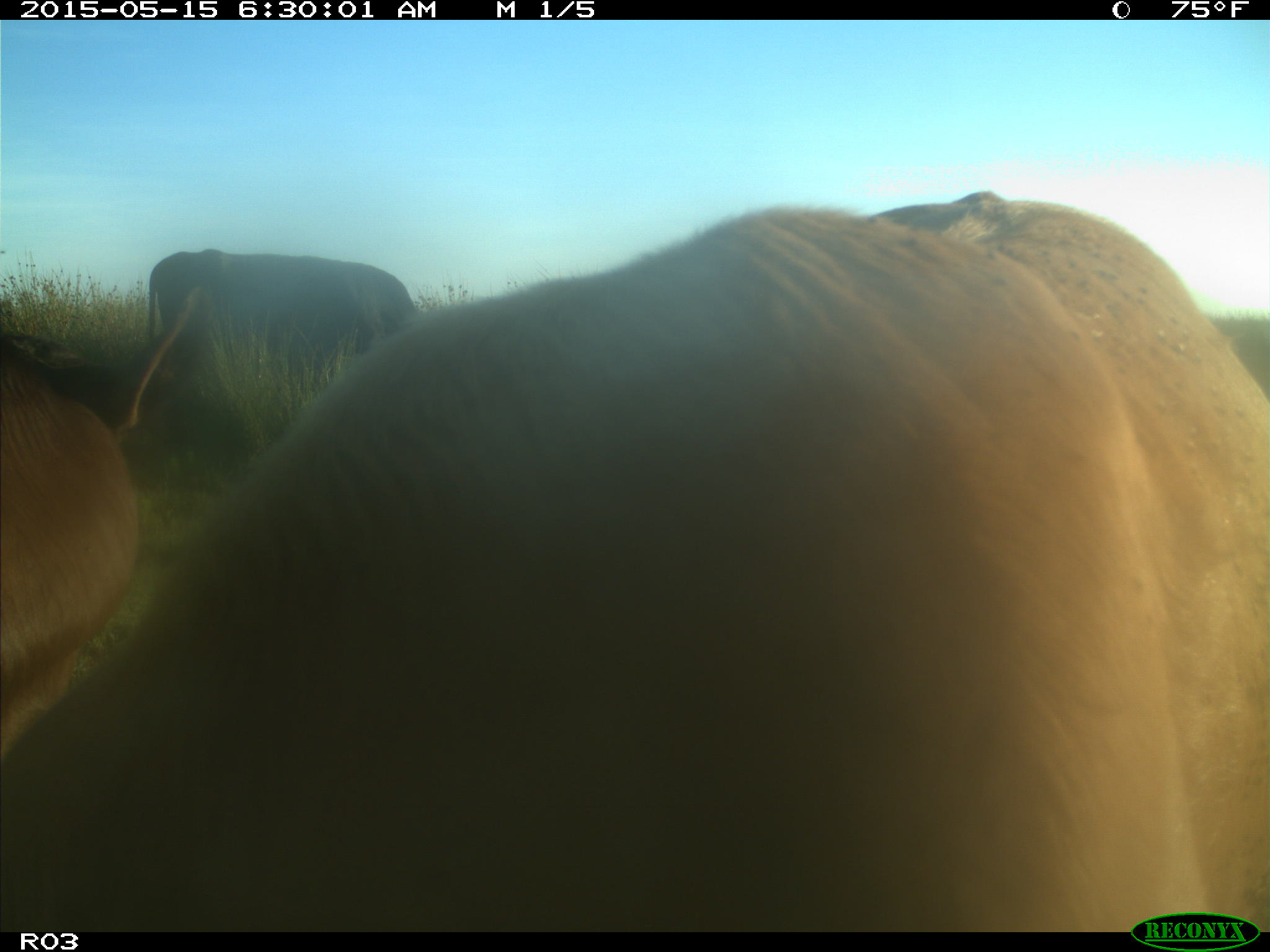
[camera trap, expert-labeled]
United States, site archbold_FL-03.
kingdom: Animalia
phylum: Chordata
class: Mammalia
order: Artiodactyla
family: Bovidae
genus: Bos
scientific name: Bos taurus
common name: domestic cow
Bos taurus (domestic cow).